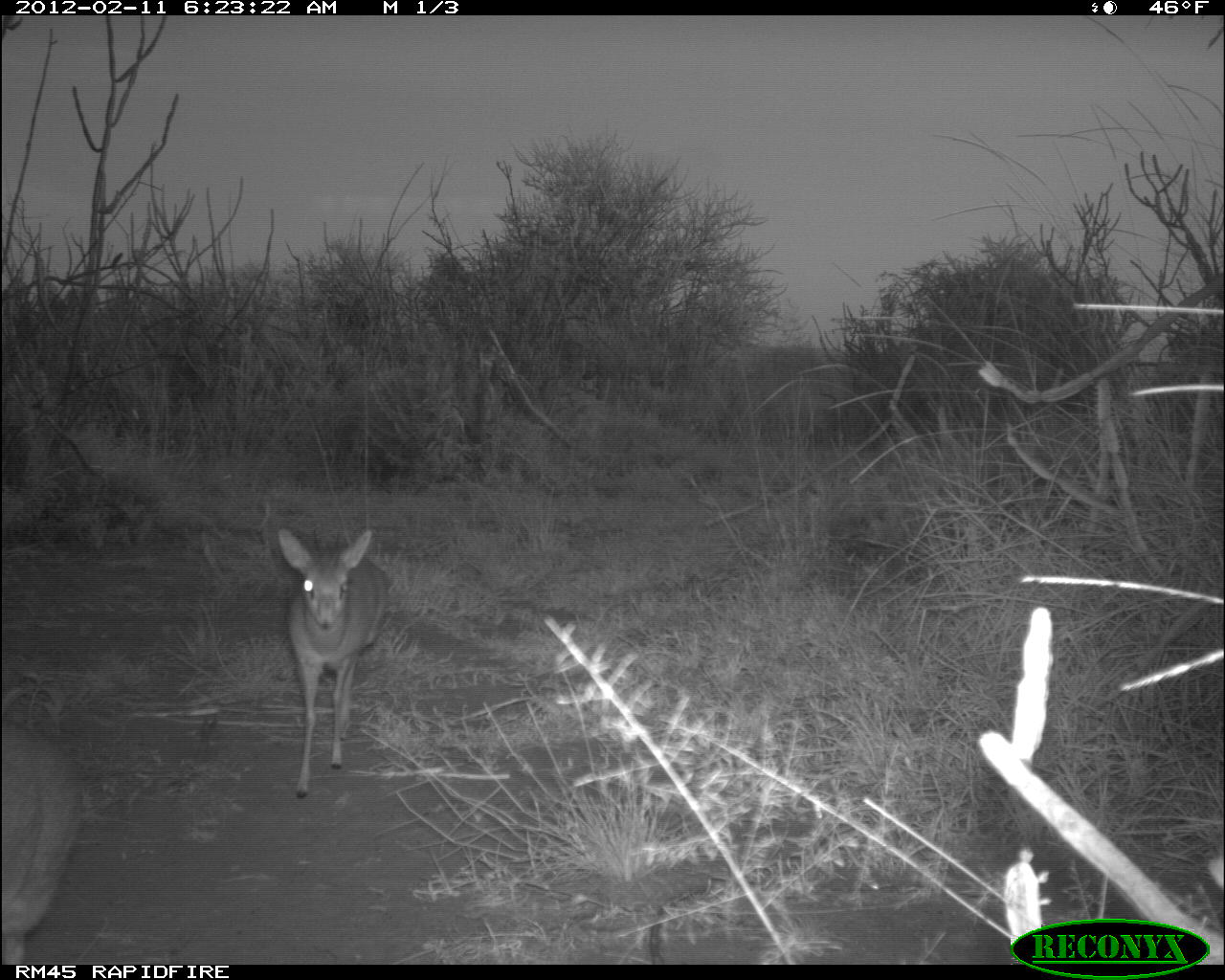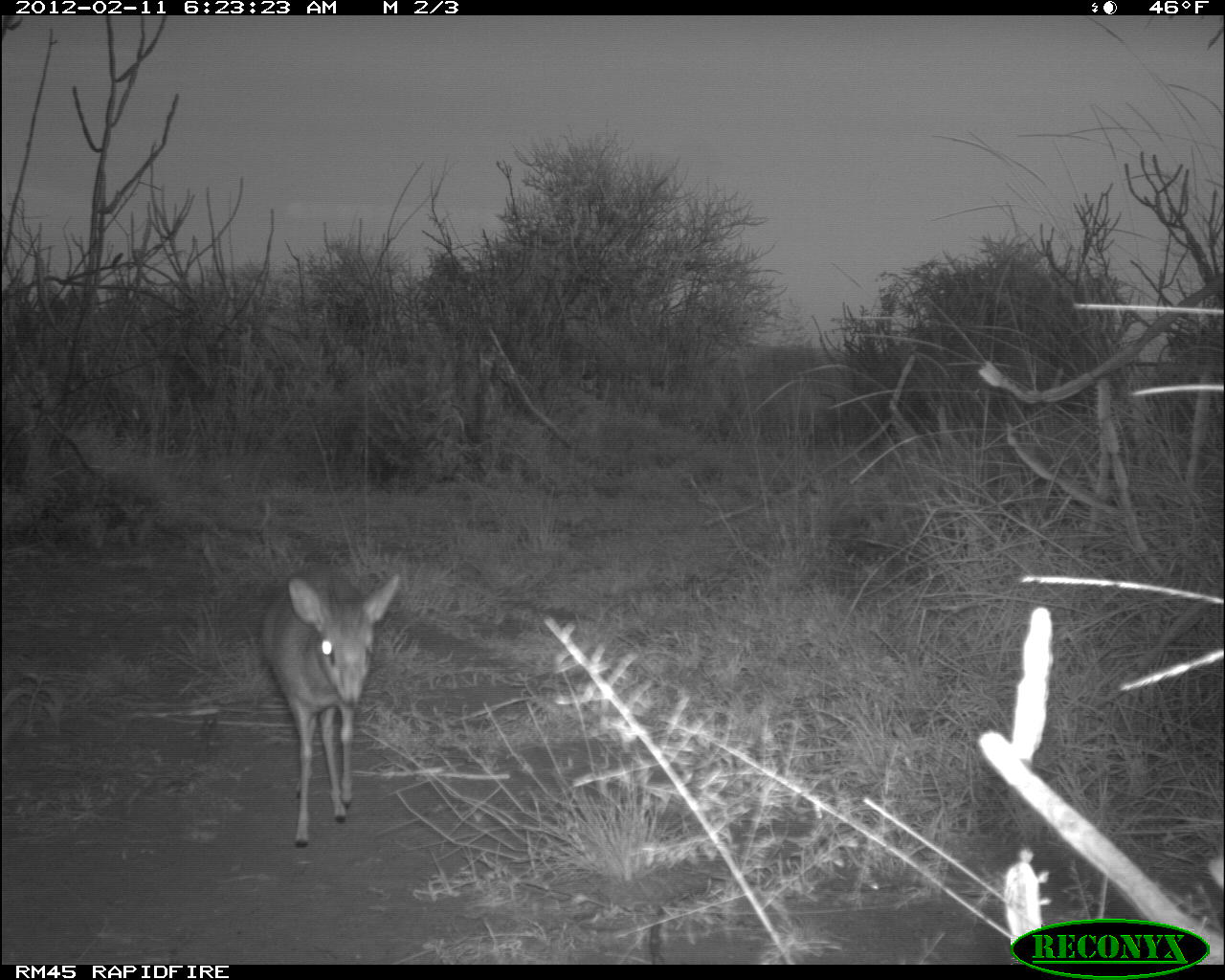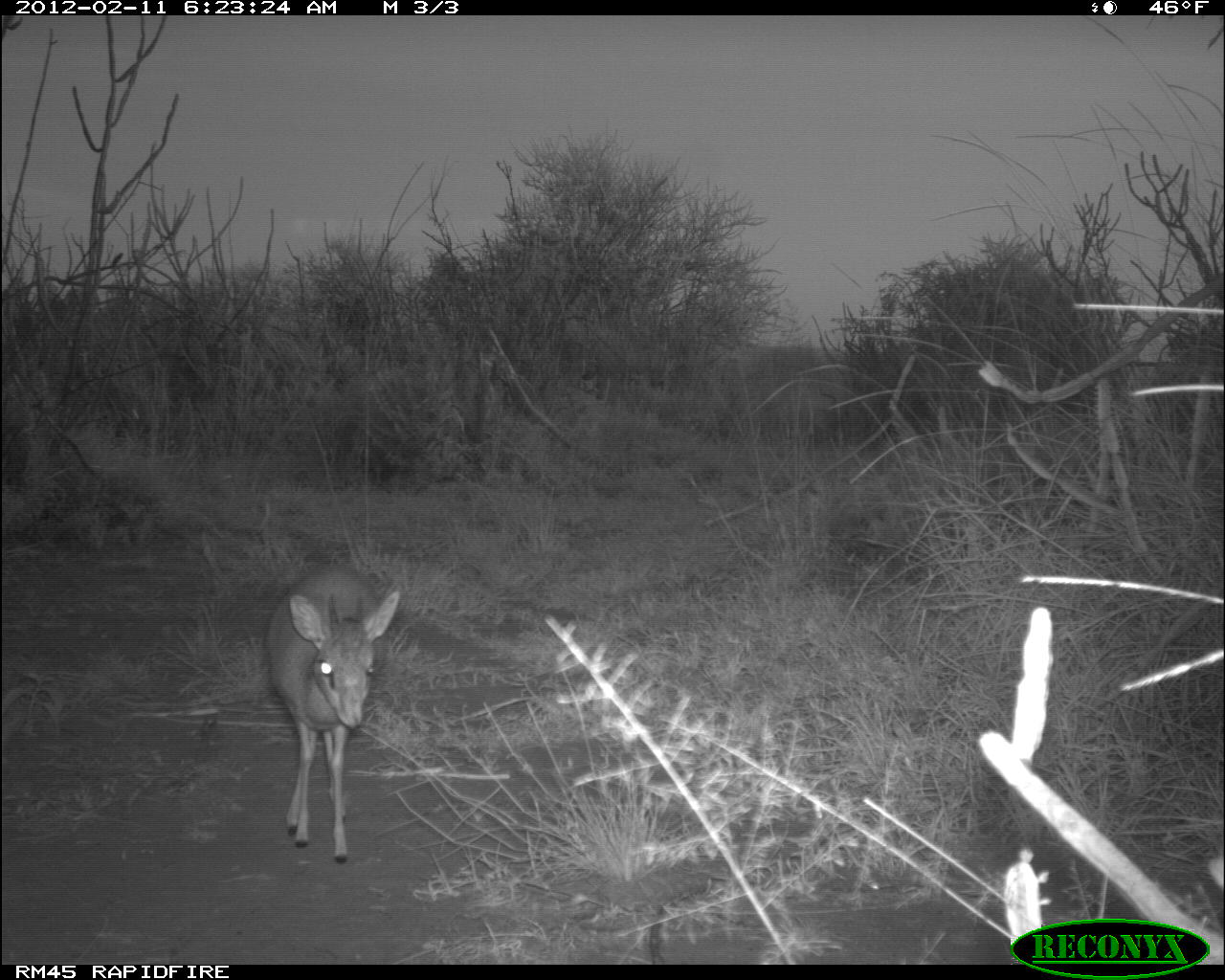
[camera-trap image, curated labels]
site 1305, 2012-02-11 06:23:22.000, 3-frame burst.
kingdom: Animalia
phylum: Chordata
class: Mammalia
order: Artiodactyla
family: Bovidae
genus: Madoqua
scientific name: Madoqua guentheri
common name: günther's dik-dik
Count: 1.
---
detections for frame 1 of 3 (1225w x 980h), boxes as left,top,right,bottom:
madoqua guentheri: 276,528,392,799; 0,716,82,963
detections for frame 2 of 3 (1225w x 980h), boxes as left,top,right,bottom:
madoqua guentheri: 258,565,401,849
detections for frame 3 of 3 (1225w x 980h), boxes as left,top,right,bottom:
madoqua guentheri: 259,568,399,863